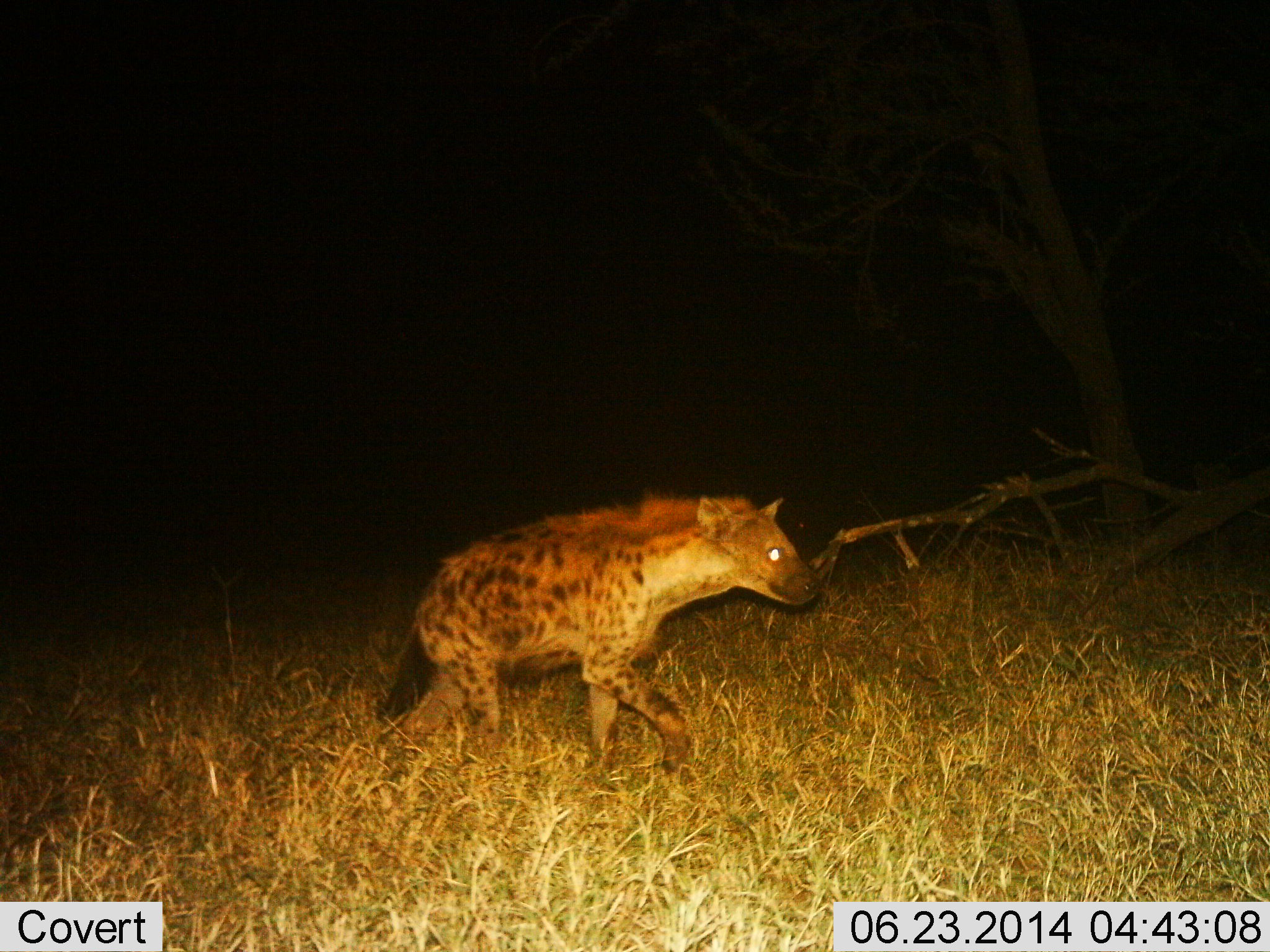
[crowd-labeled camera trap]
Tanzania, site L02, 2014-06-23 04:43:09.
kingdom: Animalia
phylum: Chordata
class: Mammalia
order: Carnivora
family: Hyaenidae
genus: Crocuta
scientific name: Crocuta crocuta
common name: spotted hyena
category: hyenaspotted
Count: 1.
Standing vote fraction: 10%.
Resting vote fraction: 0%.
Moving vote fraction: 90%.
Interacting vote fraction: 0%.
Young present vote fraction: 0%.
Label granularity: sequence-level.